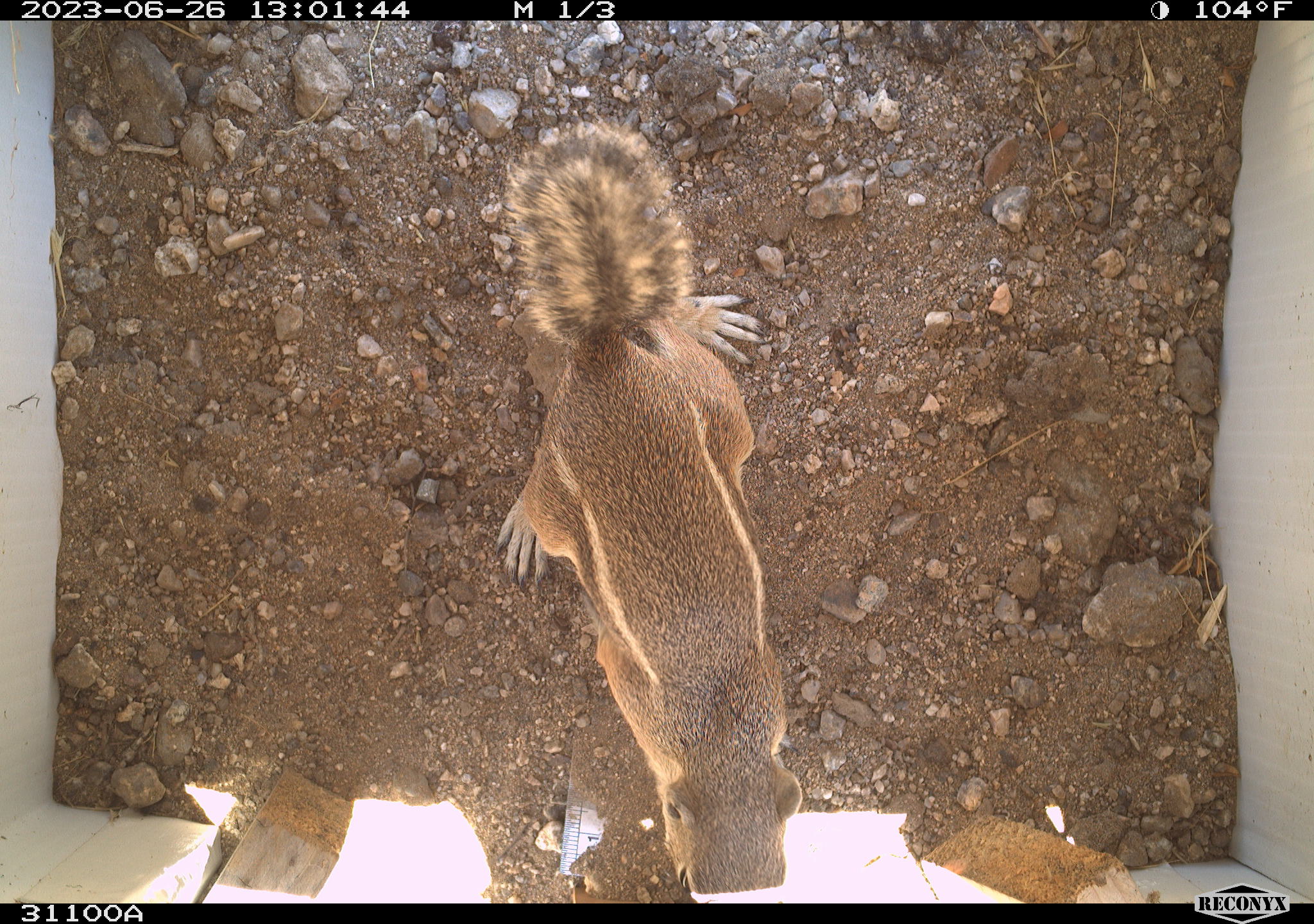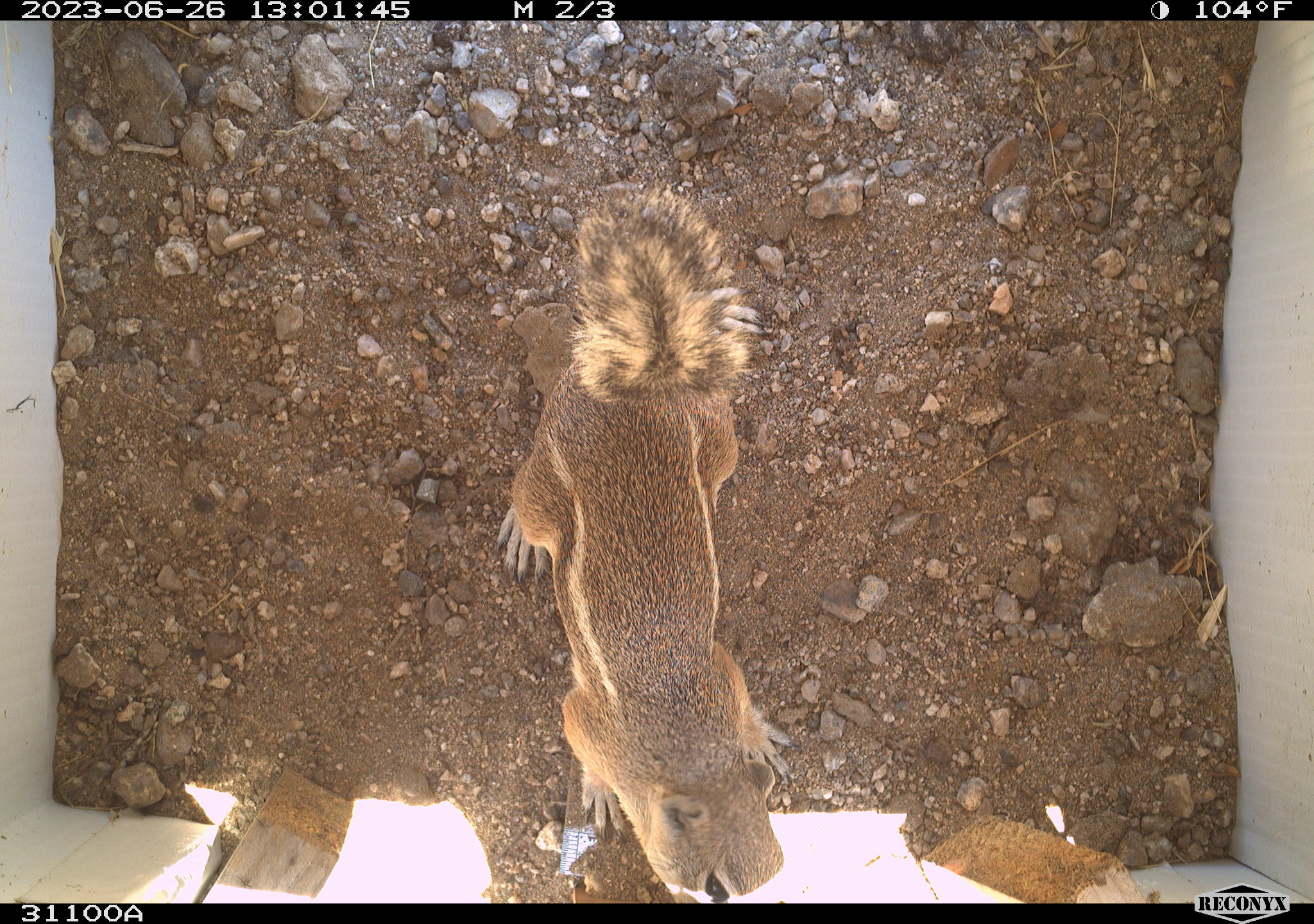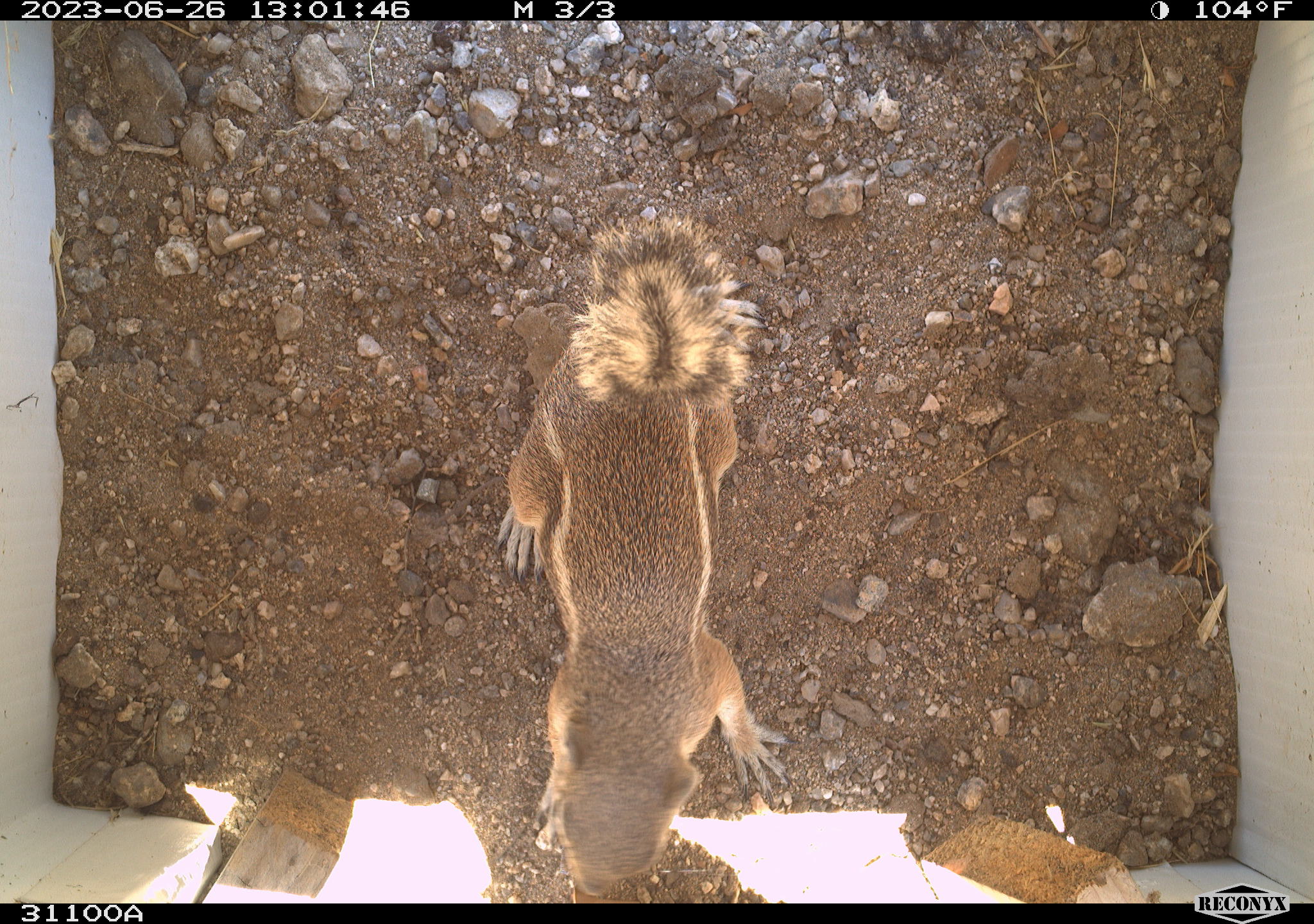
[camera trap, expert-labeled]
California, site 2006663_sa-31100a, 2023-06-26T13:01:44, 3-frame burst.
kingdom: Animalia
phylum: Chordata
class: Mammalia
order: Rodentia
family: Sciuridae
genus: Ammospermophilus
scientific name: Ammospermophilus leucurus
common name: white-tailed antelope squirrel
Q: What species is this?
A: White-tailed antelope squirrel (Ammospermophilus leucurus).